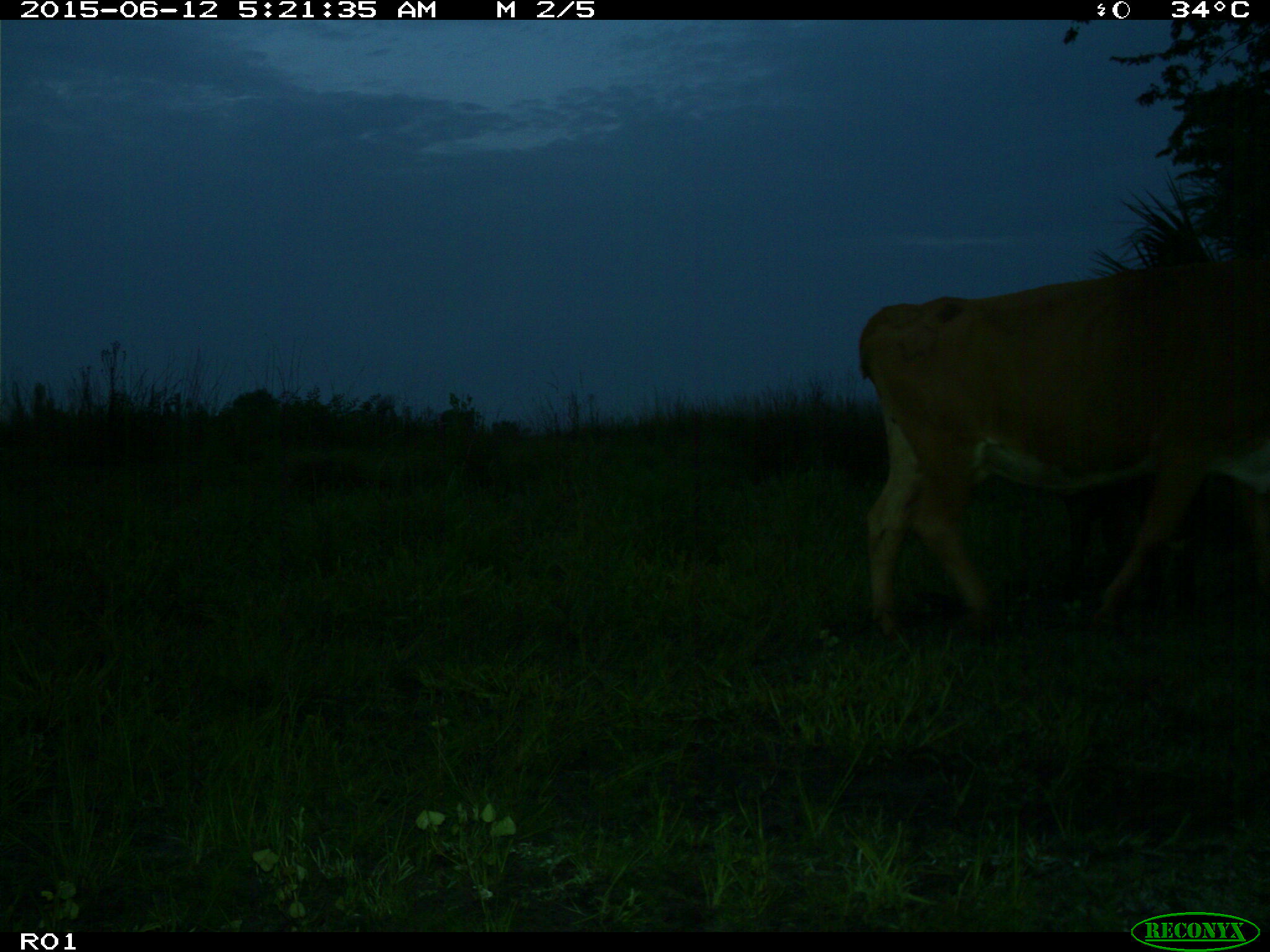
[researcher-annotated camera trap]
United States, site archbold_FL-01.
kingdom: Animalia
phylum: Chordata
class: Mammalia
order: Artiodactyla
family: Bovidae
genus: Bos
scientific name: Bos taurus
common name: domestic cow